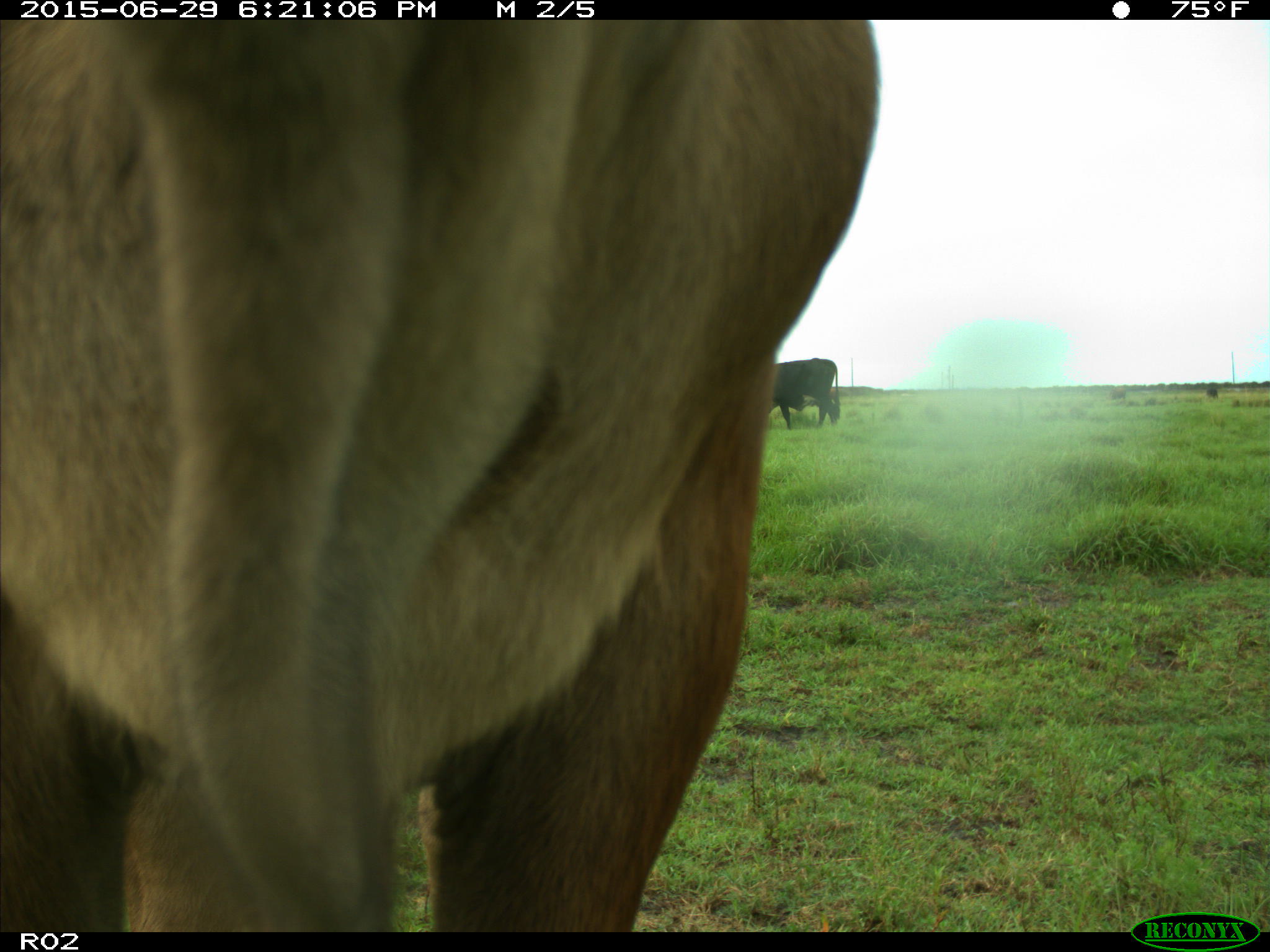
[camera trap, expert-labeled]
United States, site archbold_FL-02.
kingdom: Animalia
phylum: Chordata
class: Mammalia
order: Artiodactyla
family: Bovidae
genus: Bos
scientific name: Bos taurus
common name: domestic cow